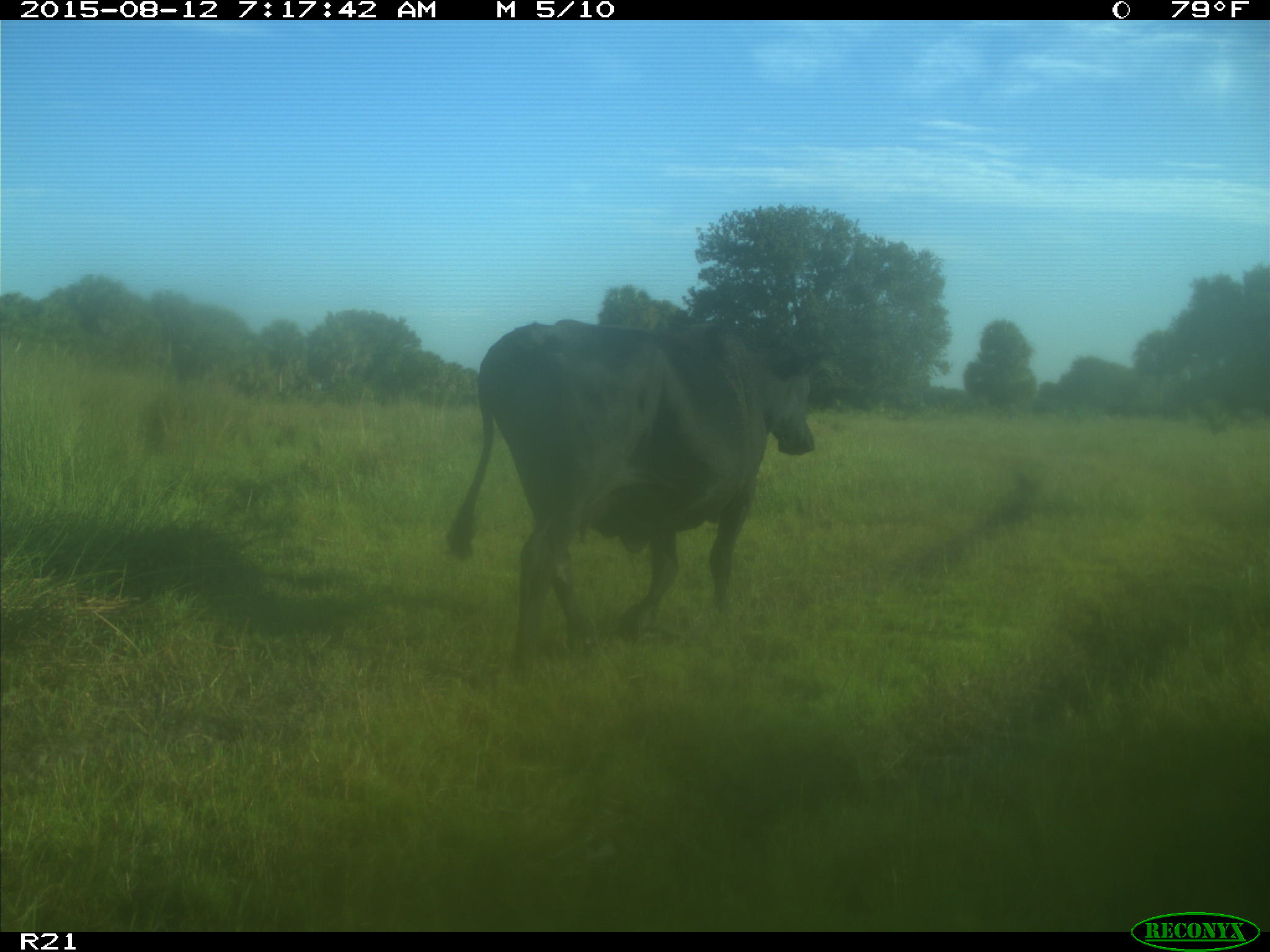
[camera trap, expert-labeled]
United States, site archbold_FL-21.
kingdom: Animalia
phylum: Chordata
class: Mammalia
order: Artiodactyla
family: Bovidae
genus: Bos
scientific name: Bos taurus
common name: domestic cow